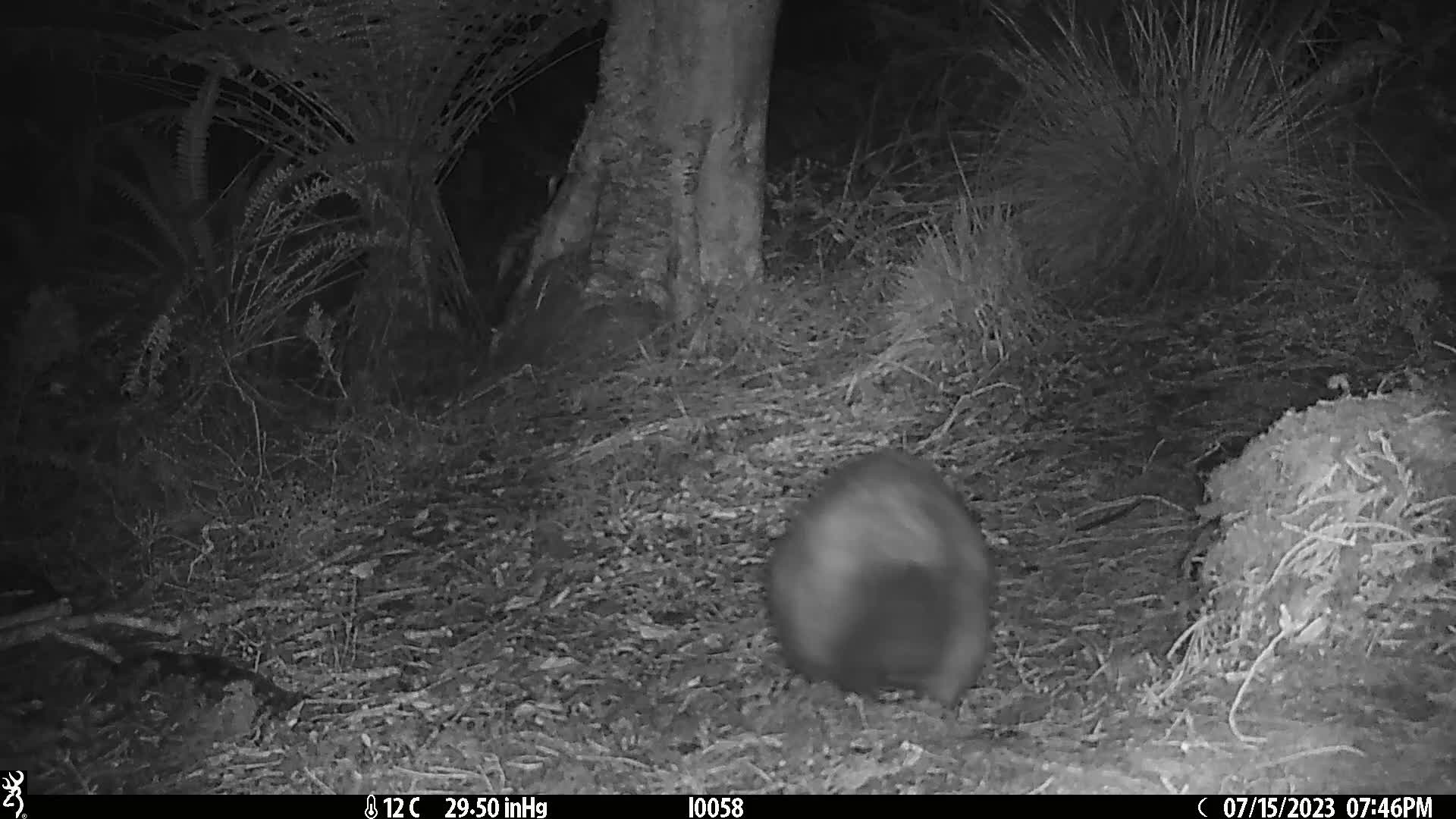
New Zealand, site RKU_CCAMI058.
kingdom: Animalia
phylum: Chordata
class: Mammalia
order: Diprotodontia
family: Phalangeridae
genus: Trichosurus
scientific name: Trichosurus vulpecula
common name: common brushtail possum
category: possum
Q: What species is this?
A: Possum (common brushtail possum) (Trichosurus vulpecula).